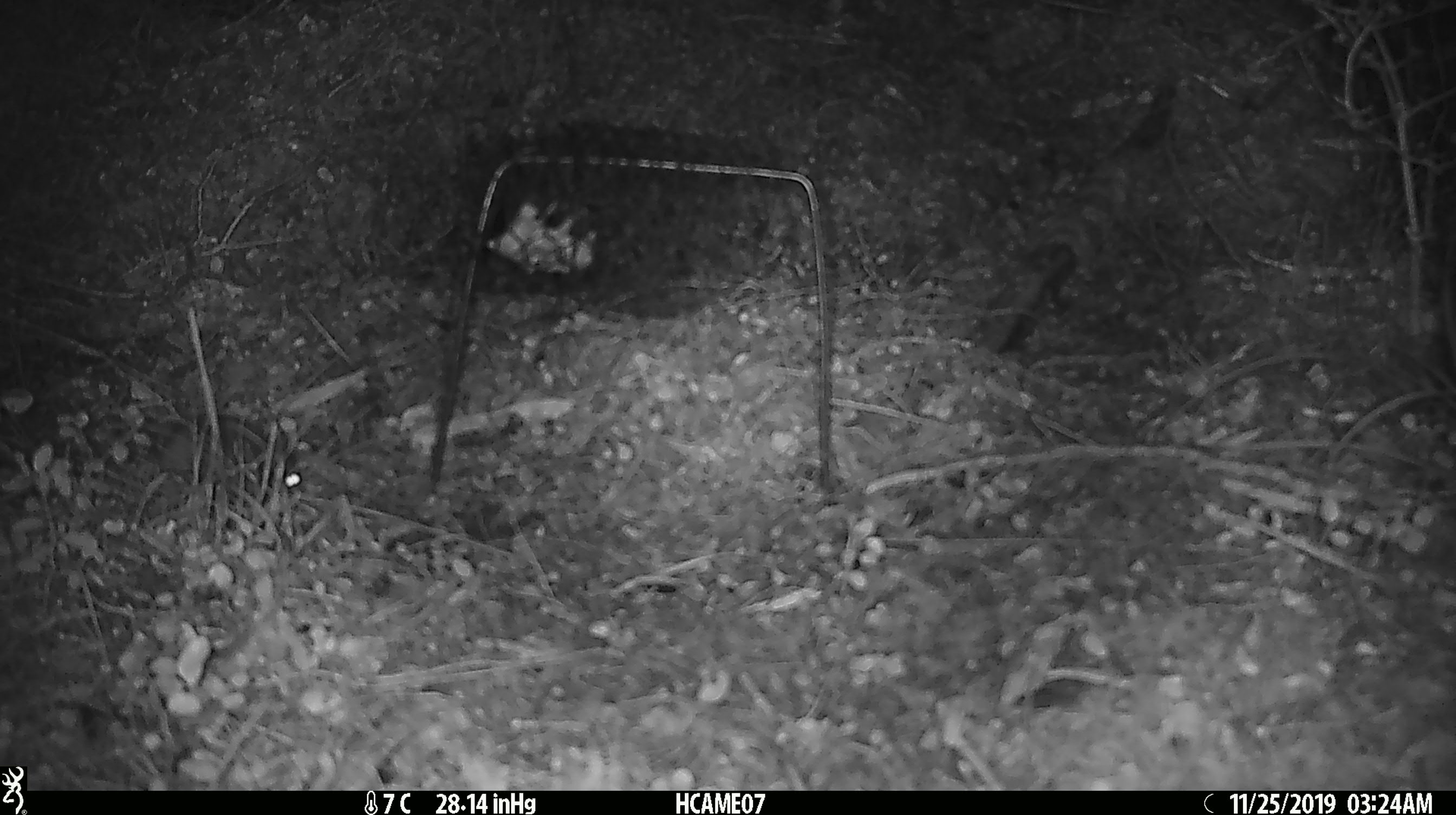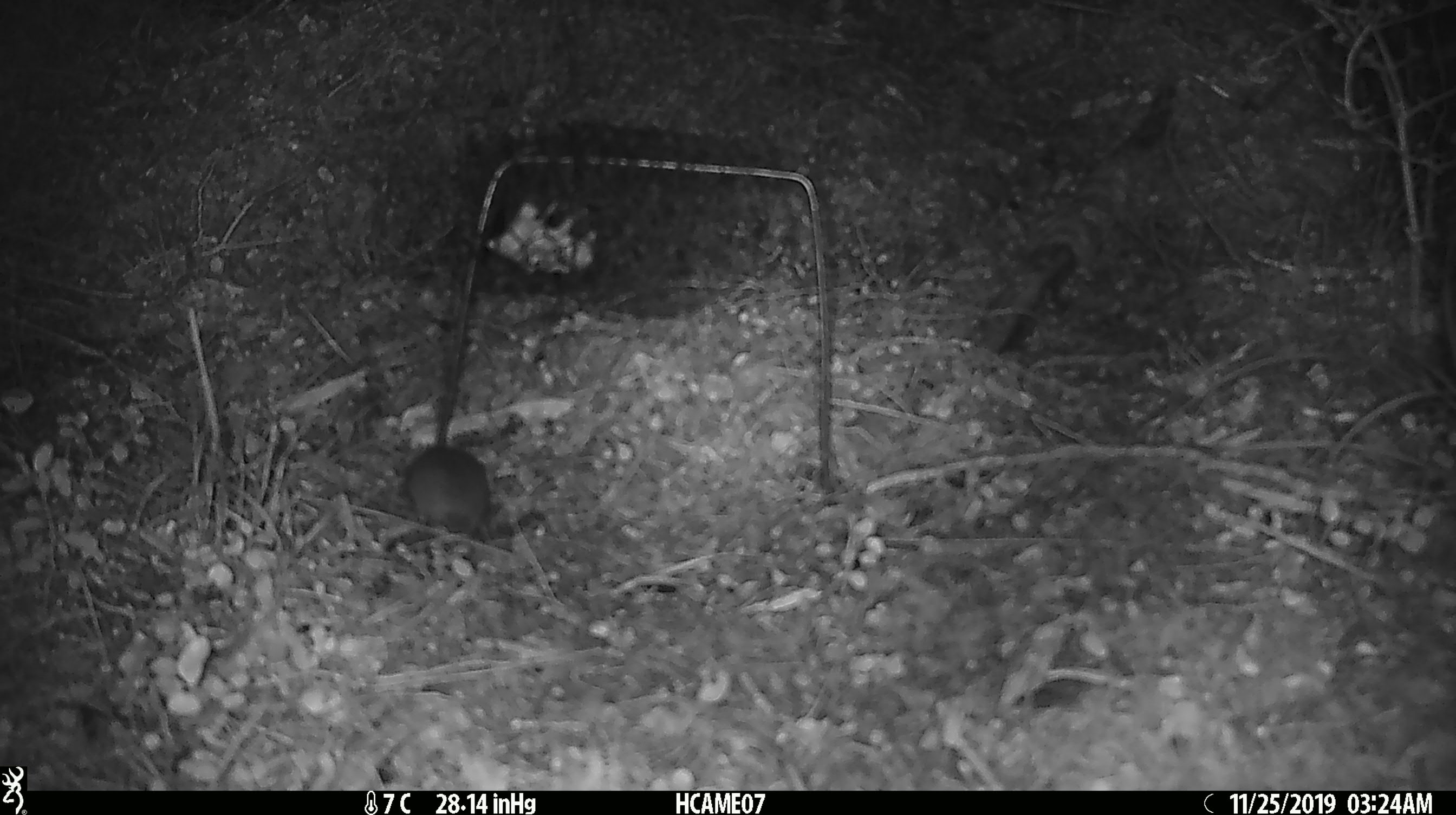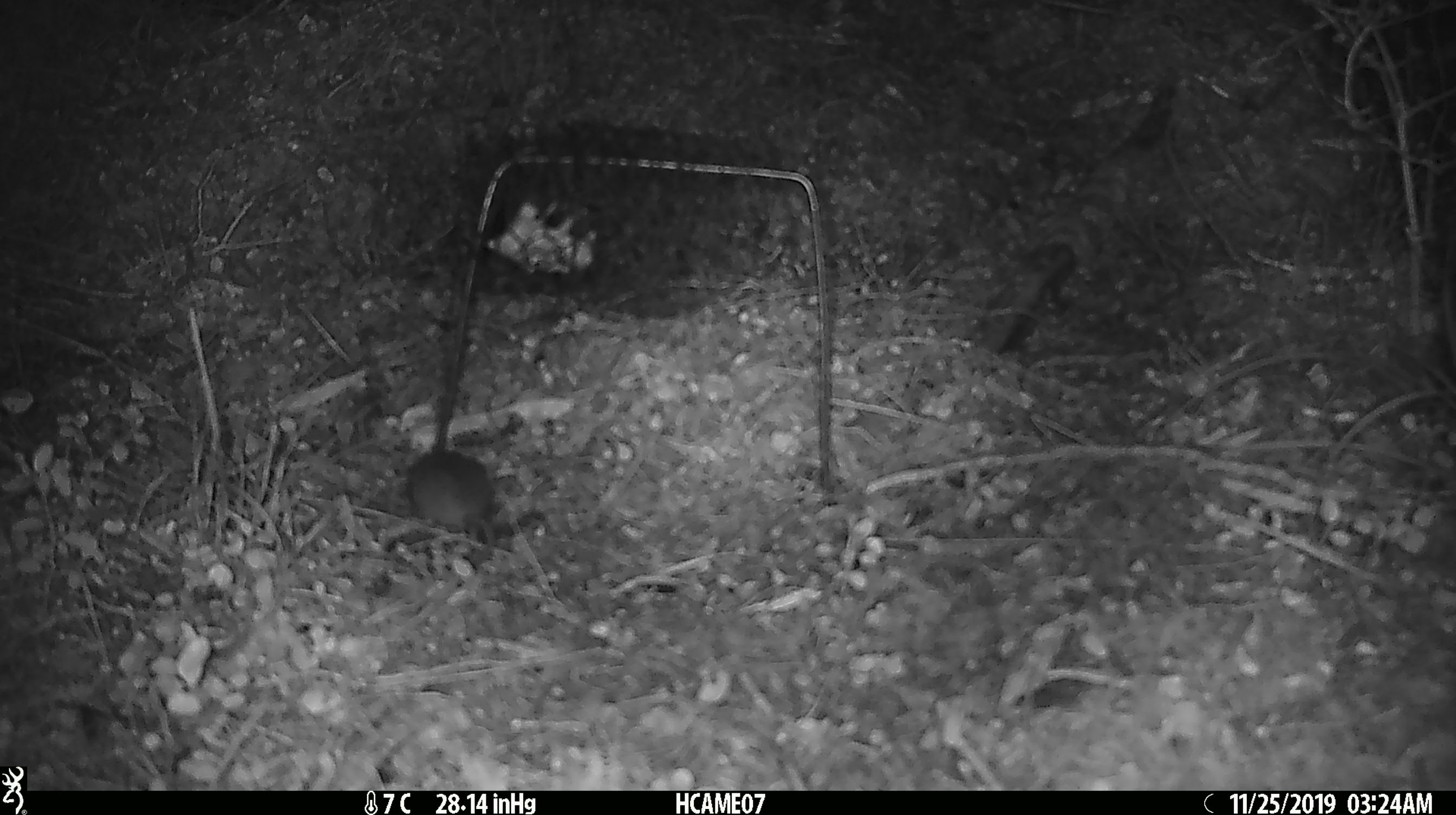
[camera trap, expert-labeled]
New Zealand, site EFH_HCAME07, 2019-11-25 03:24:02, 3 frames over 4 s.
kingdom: Animalia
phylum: Chordata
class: Mammalia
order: Rodentia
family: Muridae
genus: Mus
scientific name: Mus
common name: mouse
Mouse (Mus).